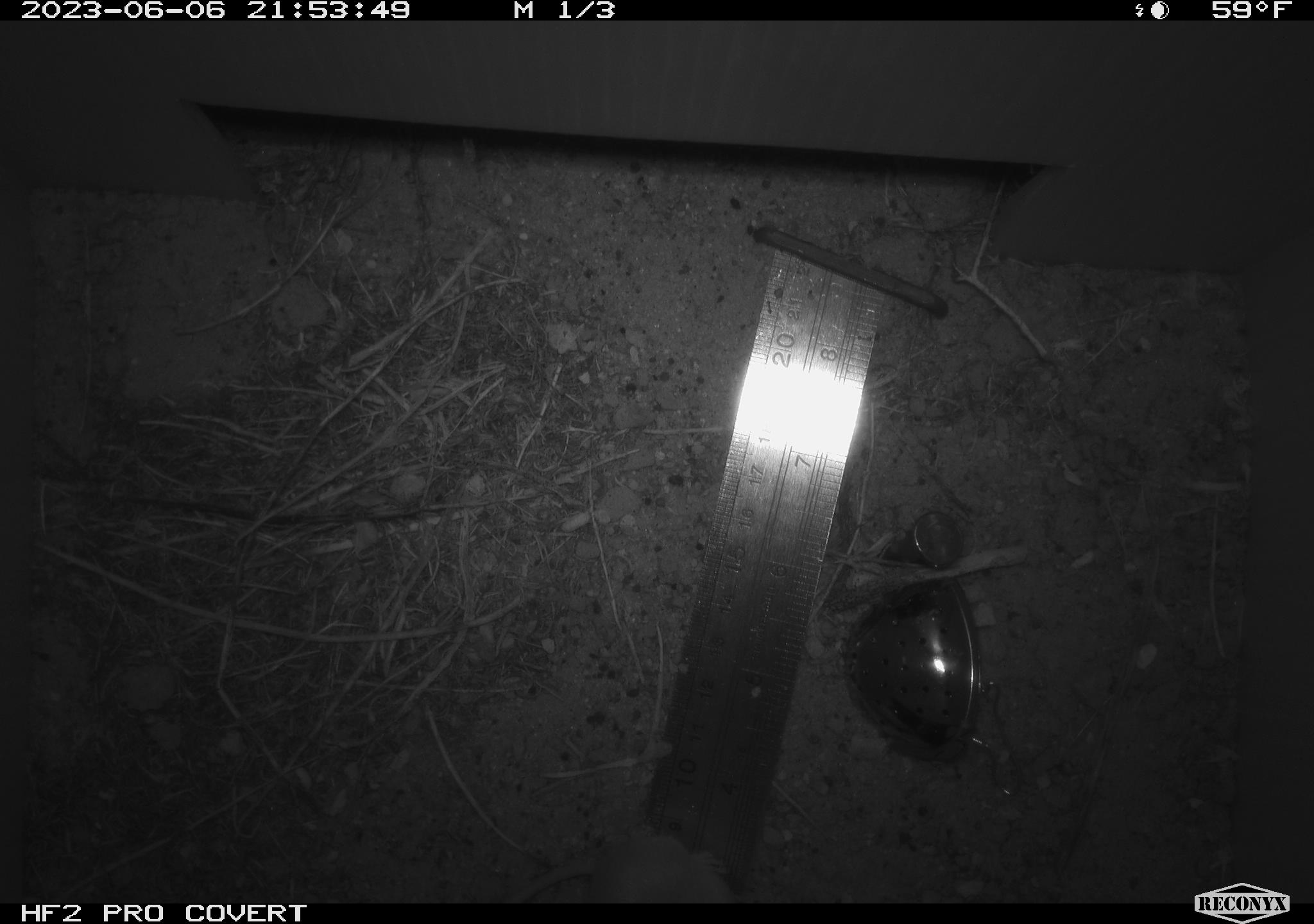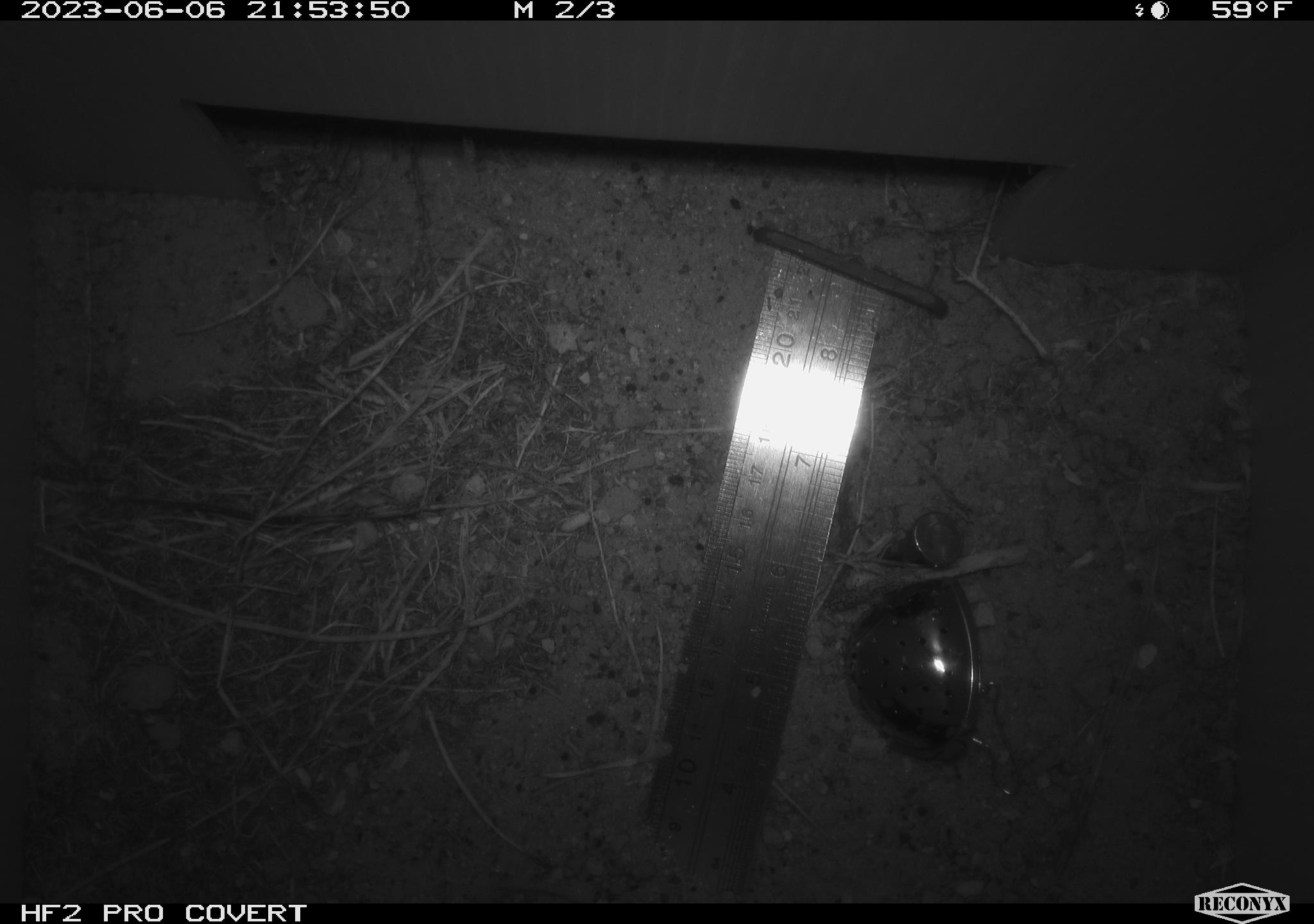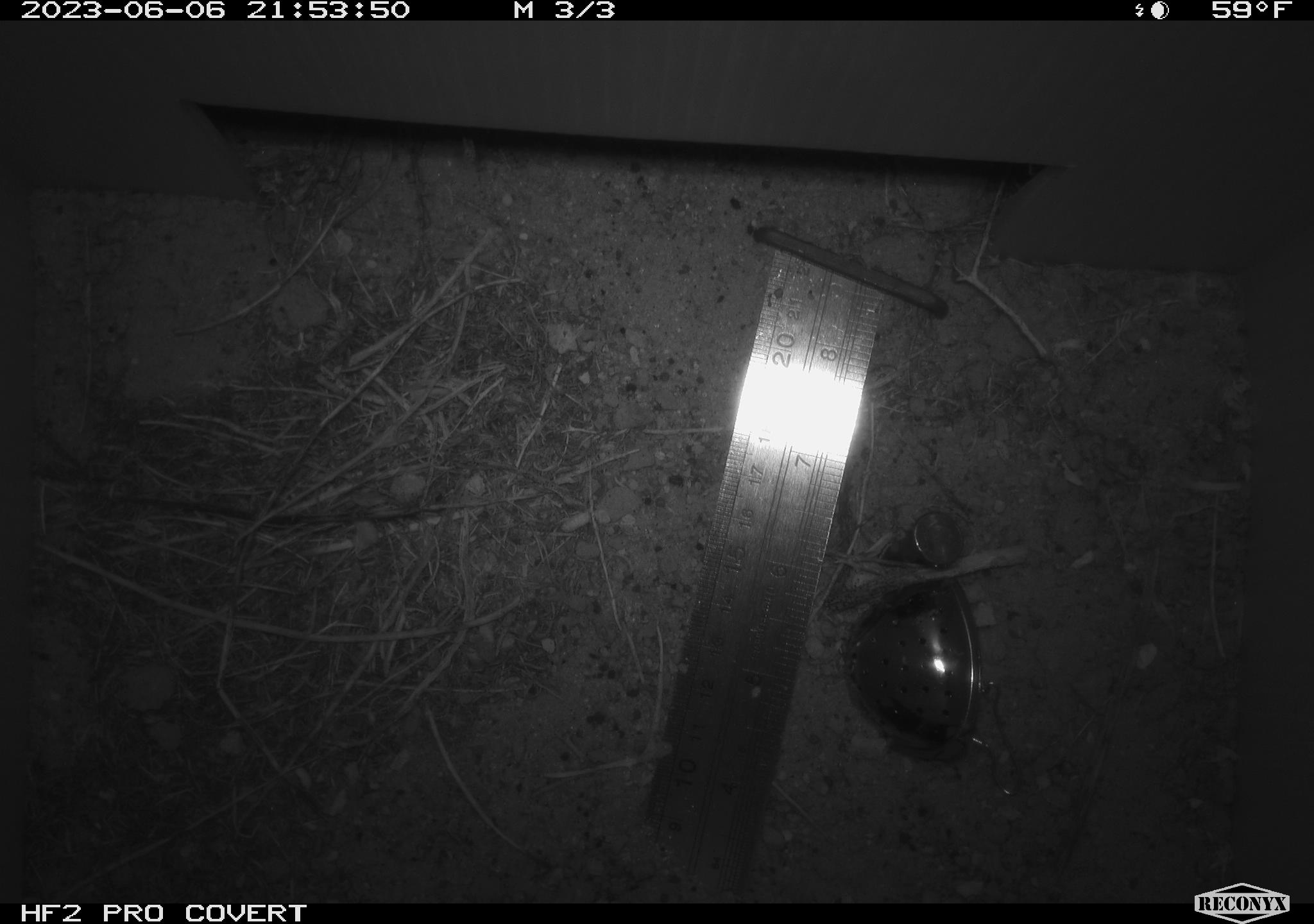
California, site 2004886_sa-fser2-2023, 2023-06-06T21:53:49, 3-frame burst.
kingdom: Animalia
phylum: Chordata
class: Mammalia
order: Rodentia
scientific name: Rodentia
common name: mouse species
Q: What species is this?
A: Mouse species (Rodentia).